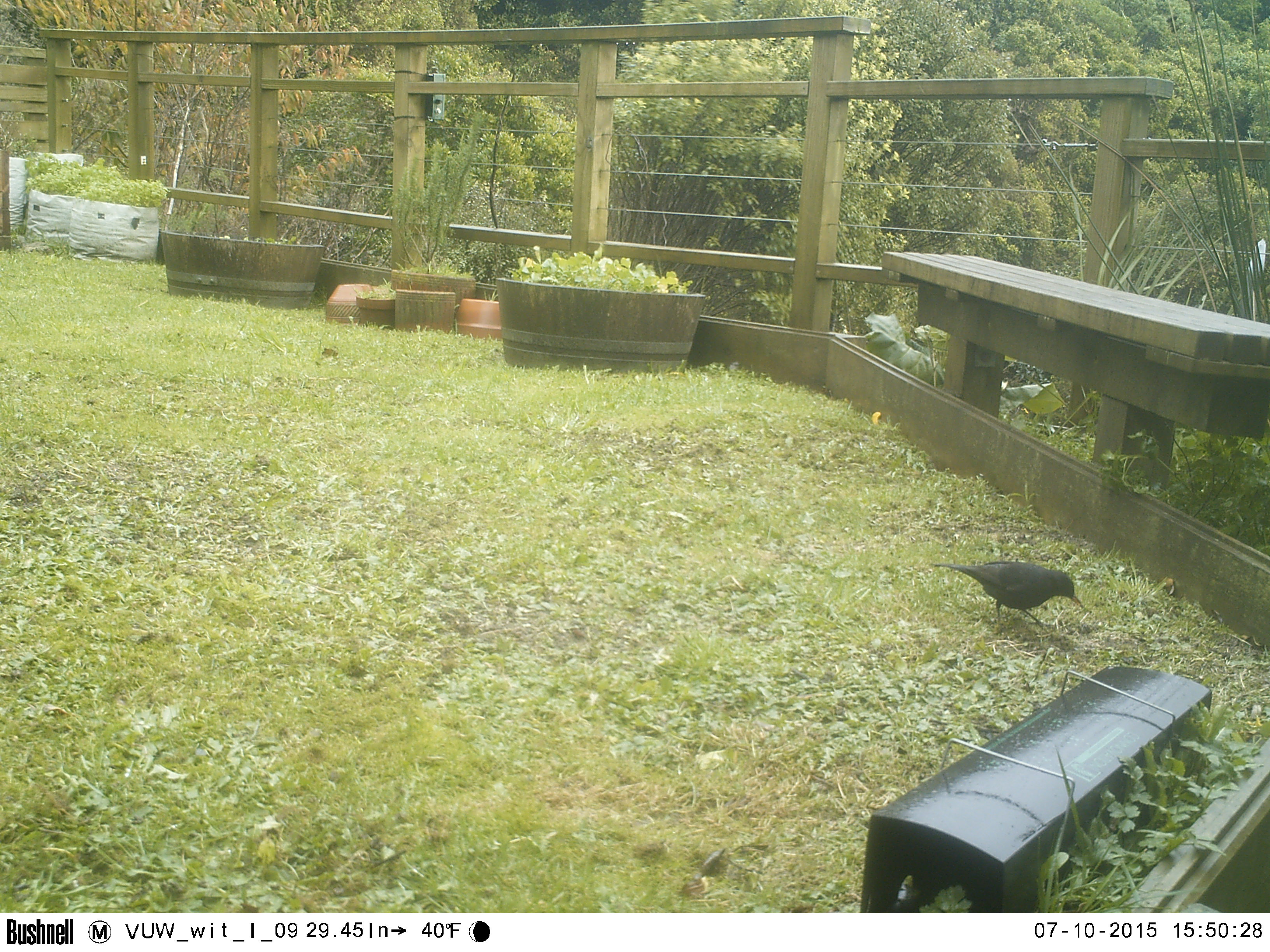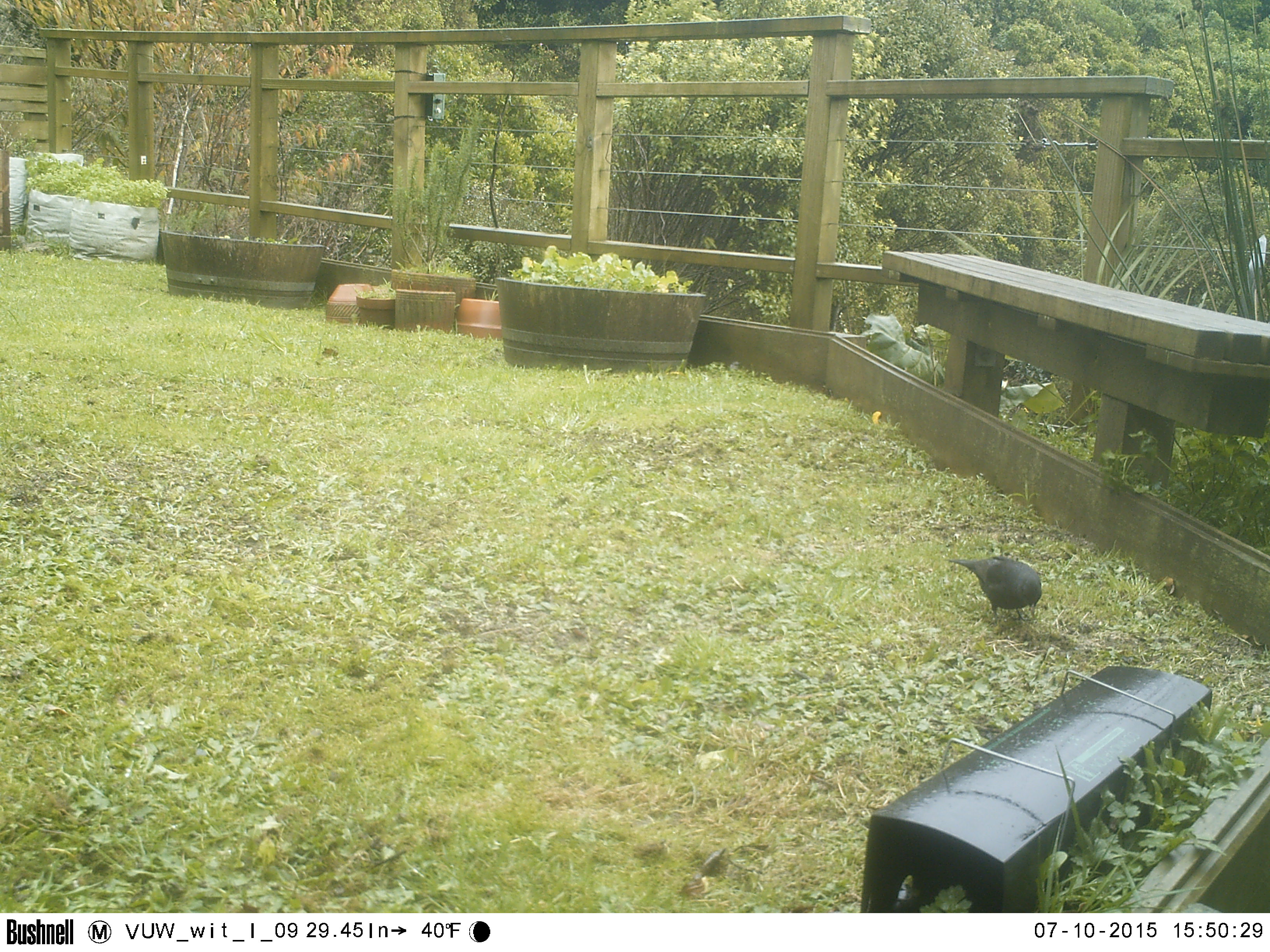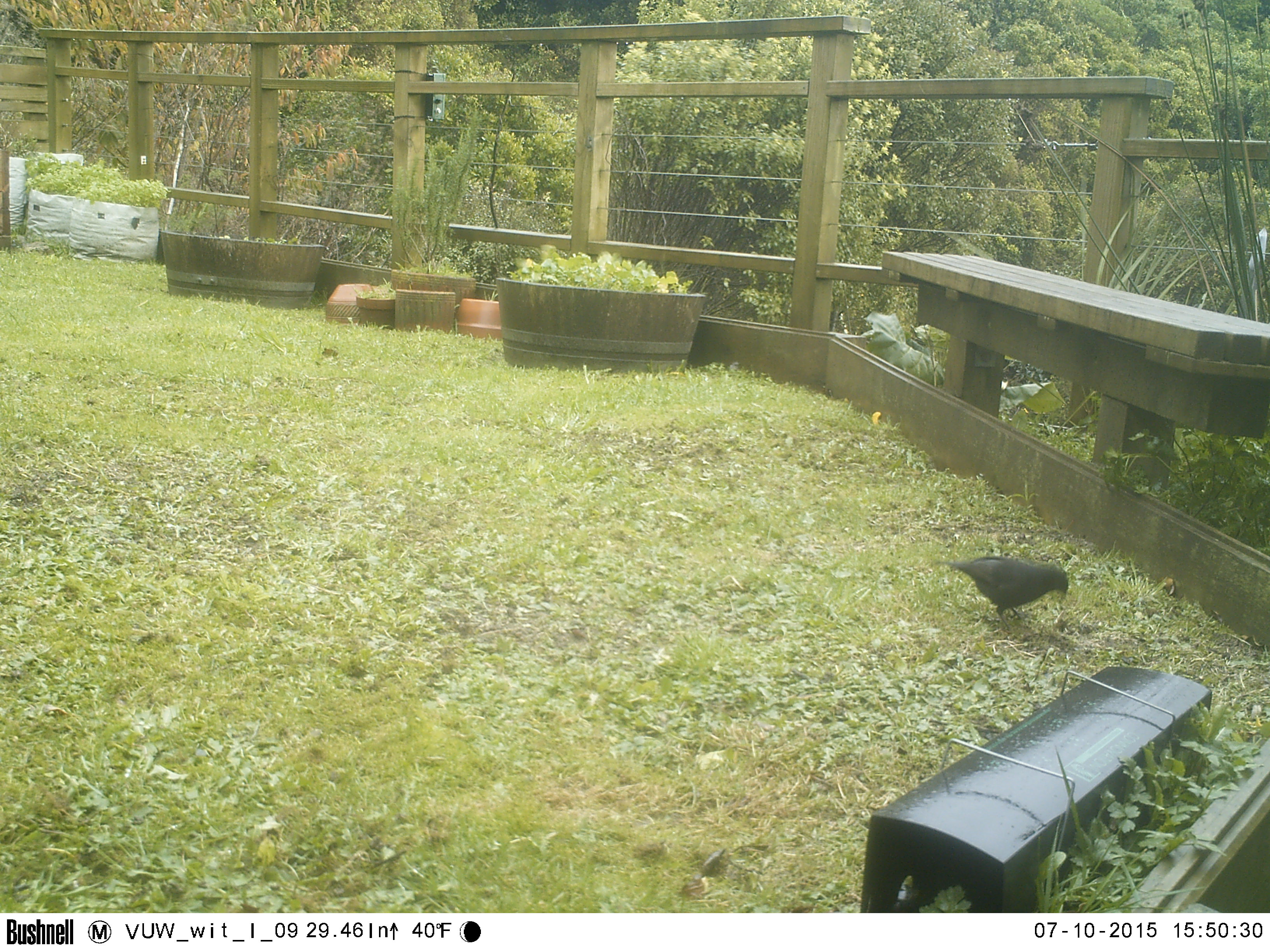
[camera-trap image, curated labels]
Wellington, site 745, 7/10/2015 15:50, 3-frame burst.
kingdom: Animalia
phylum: Chordata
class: Aves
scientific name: Aves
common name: bird